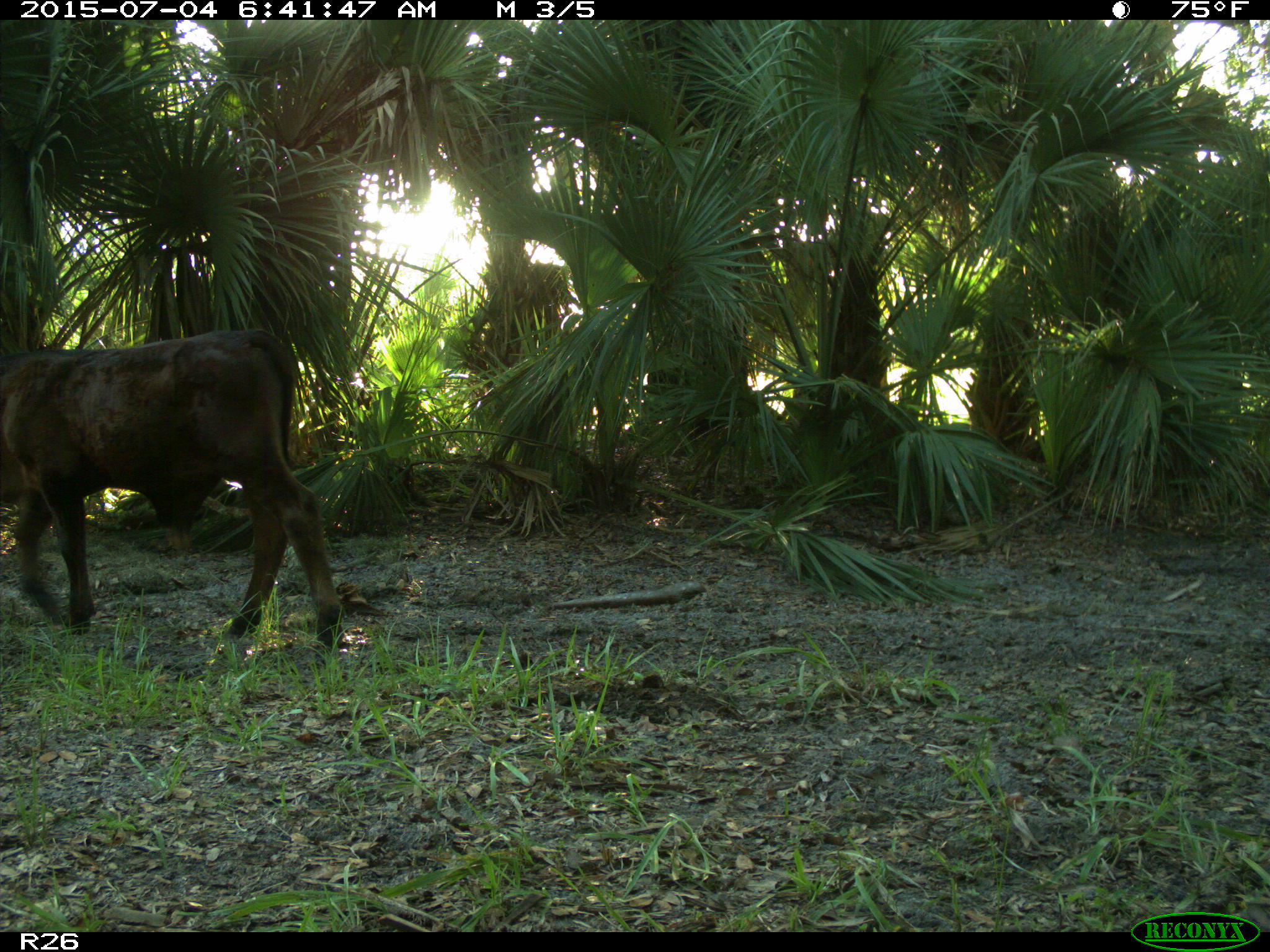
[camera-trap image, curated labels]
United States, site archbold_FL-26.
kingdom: Animalia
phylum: Chordata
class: Mammalia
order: Artiodactyla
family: Bovidae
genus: Bos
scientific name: Bos taurus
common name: domestic cow